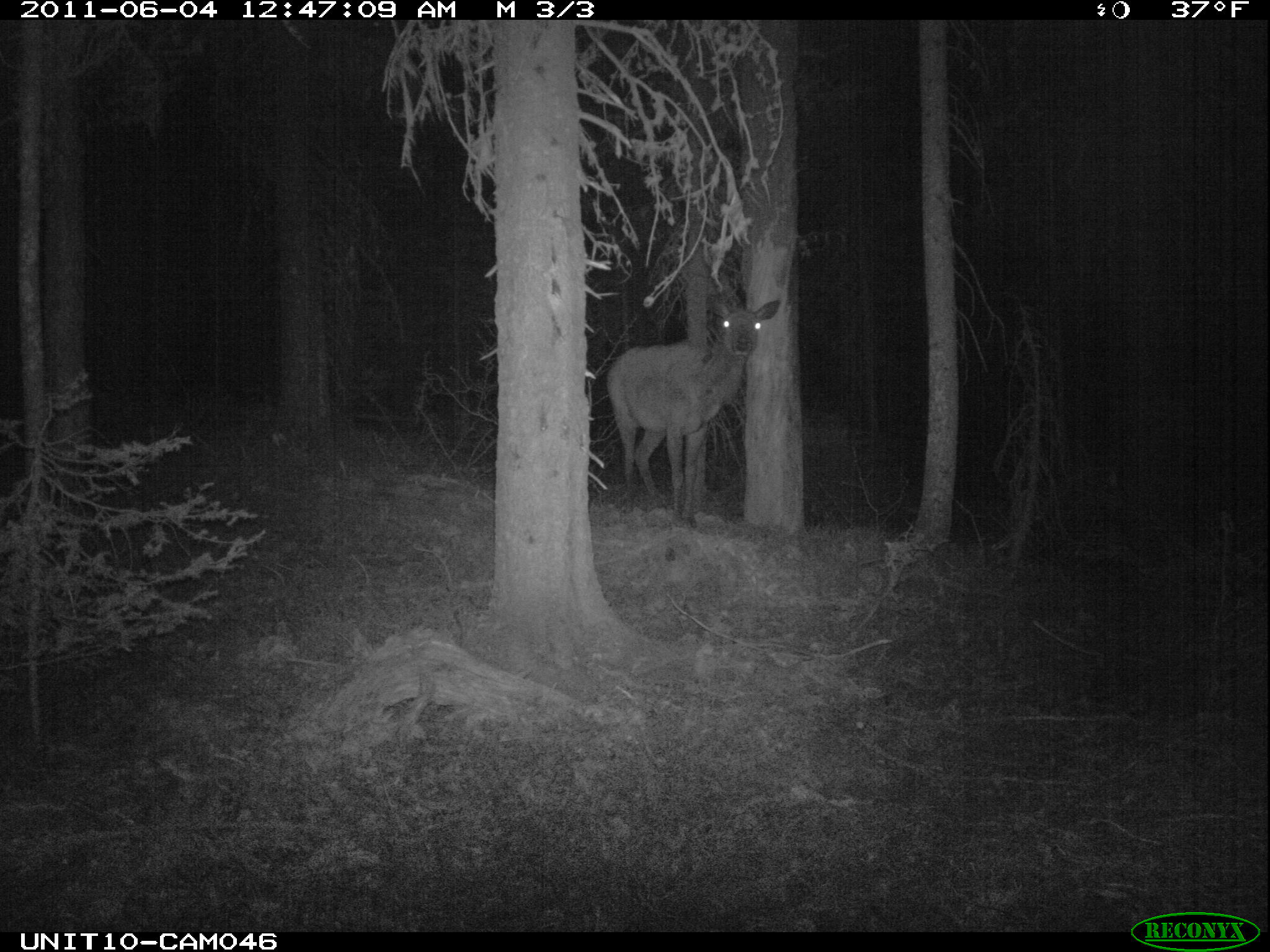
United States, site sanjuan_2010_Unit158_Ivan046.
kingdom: Animalia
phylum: Chordata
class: Mammalia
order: Artiodactyla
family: Cervidae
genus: Cervus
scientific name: Cervus elaphus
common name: red deer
Cervus elaphus (red deer).